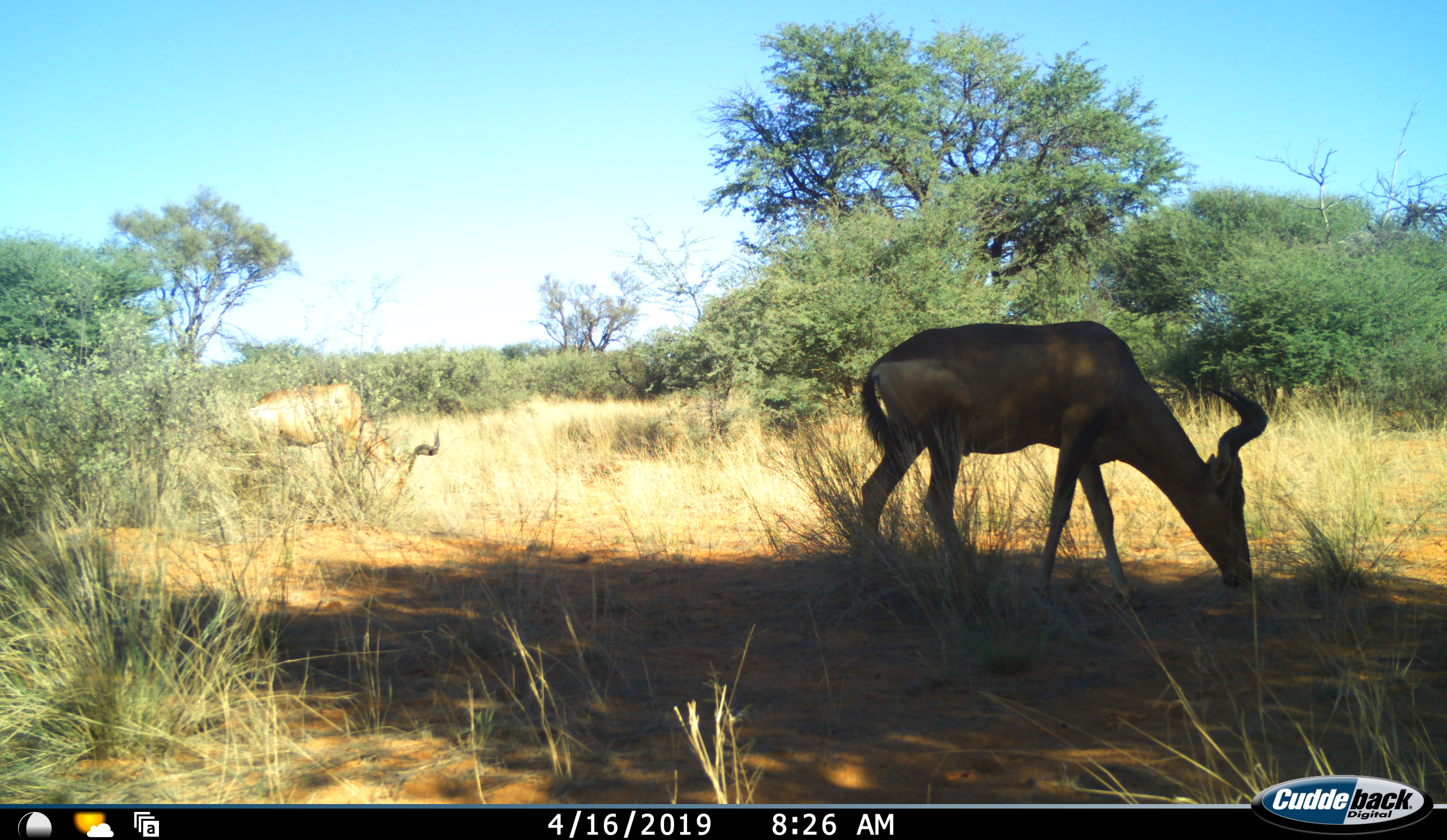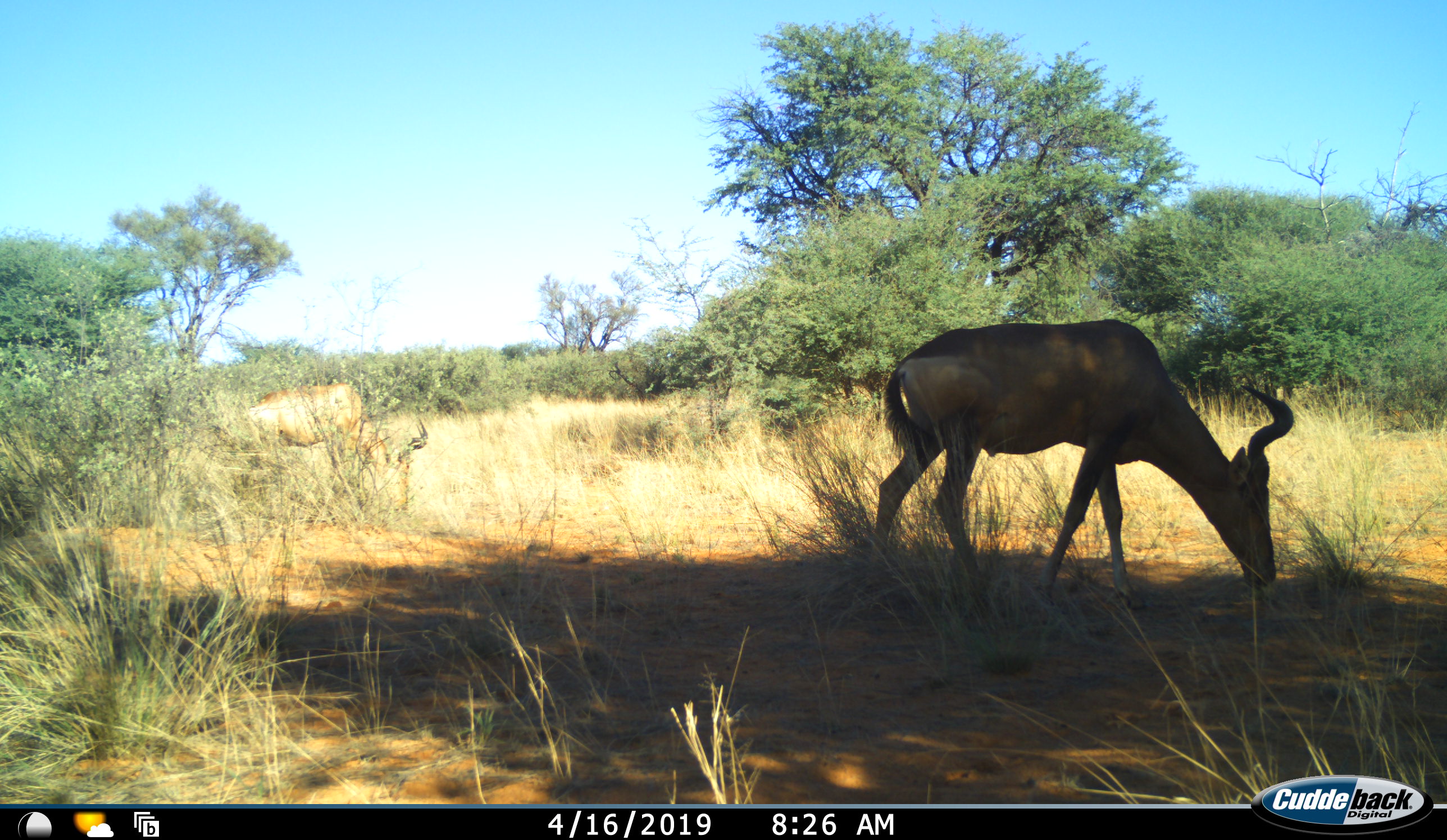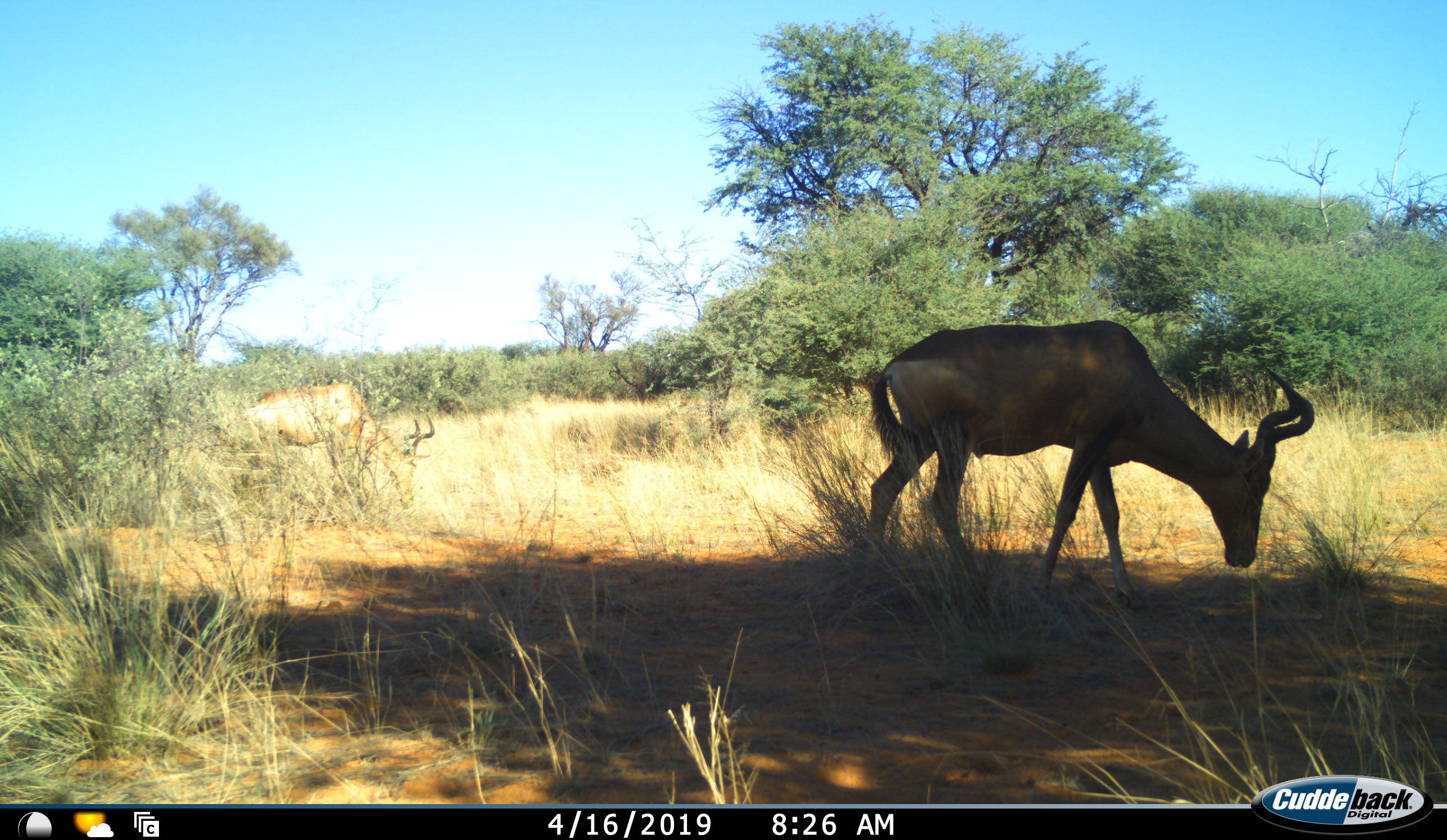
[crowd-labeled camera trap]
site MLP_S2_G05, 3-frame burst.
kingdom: Animalia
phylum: Chordata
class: Mammalia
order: Artiodactyla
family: Bovidae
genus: Alcelaphus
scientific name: Alcelaphus buselaphus caama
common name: red hartebeest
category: hartebeestred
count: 2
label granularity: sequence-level